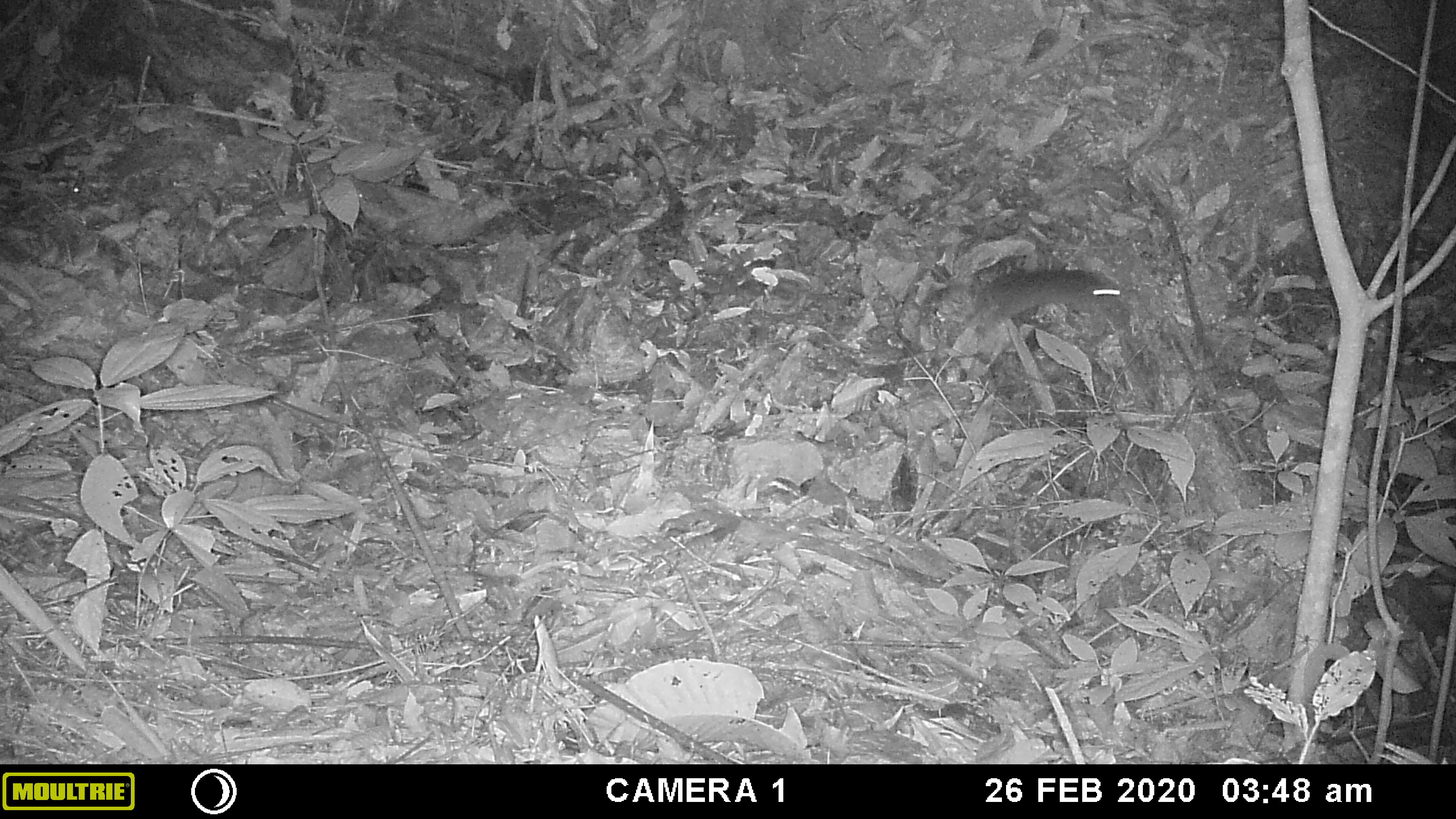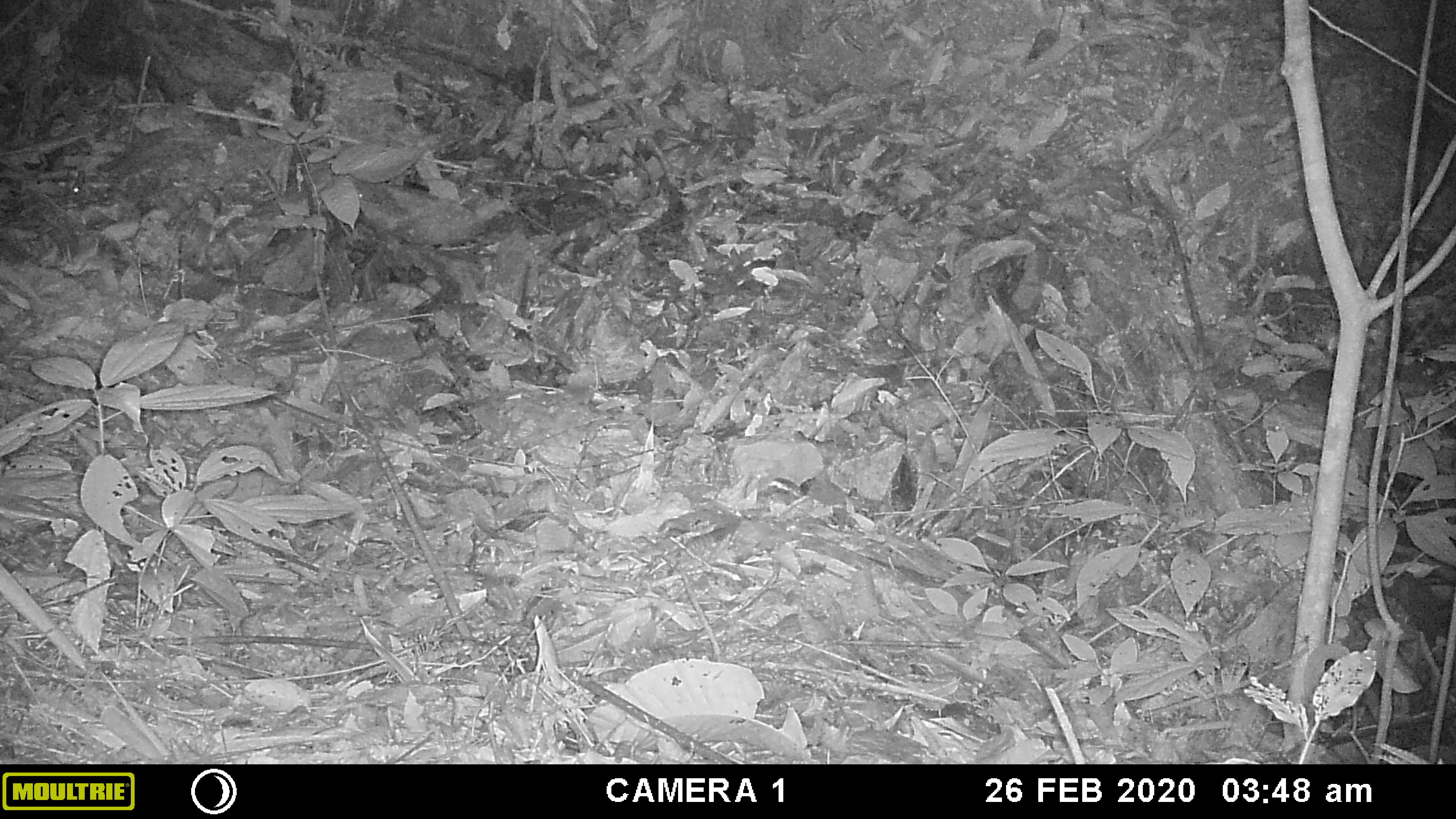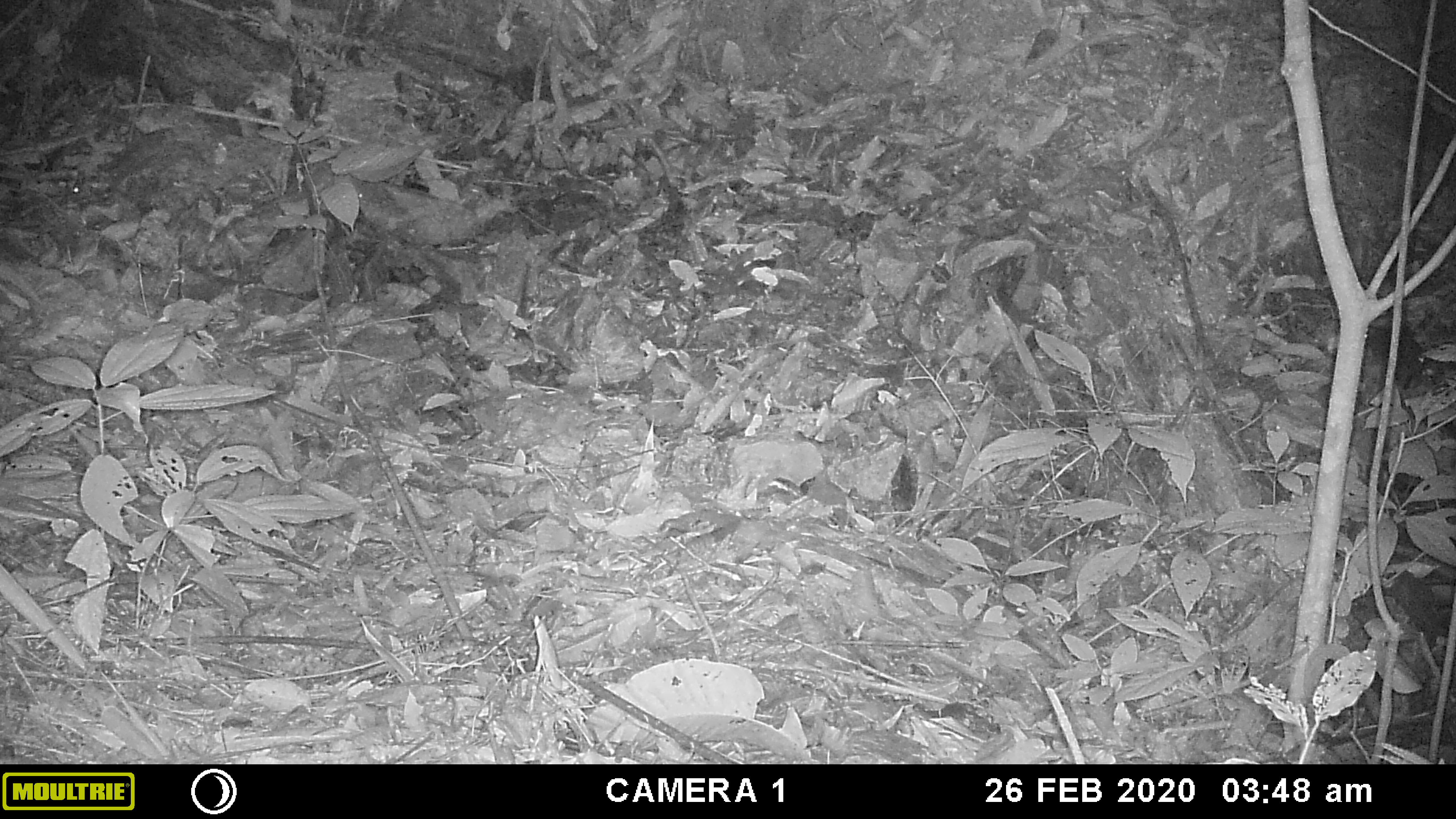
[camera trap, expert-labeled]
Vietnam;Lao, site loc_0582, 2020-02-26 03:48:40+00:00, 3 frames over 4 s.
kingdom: Animalia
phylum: Chordata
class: Mammalia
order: Rodentia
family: Muridae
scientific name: Muridae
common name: old-world mice and rats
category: unidentified murid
Unidentified murid (old-world mice and rats) (Muridae). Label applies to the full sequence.